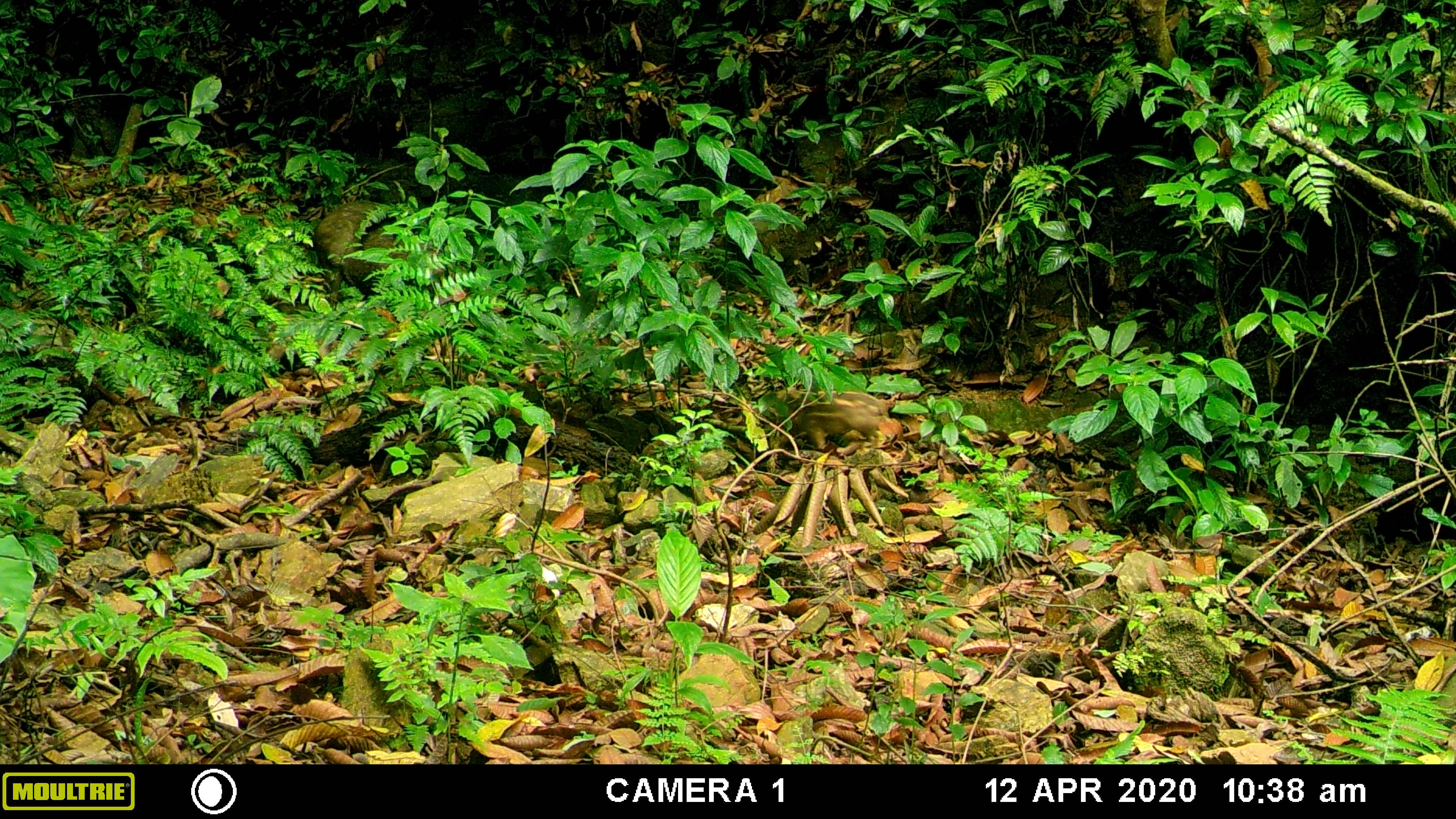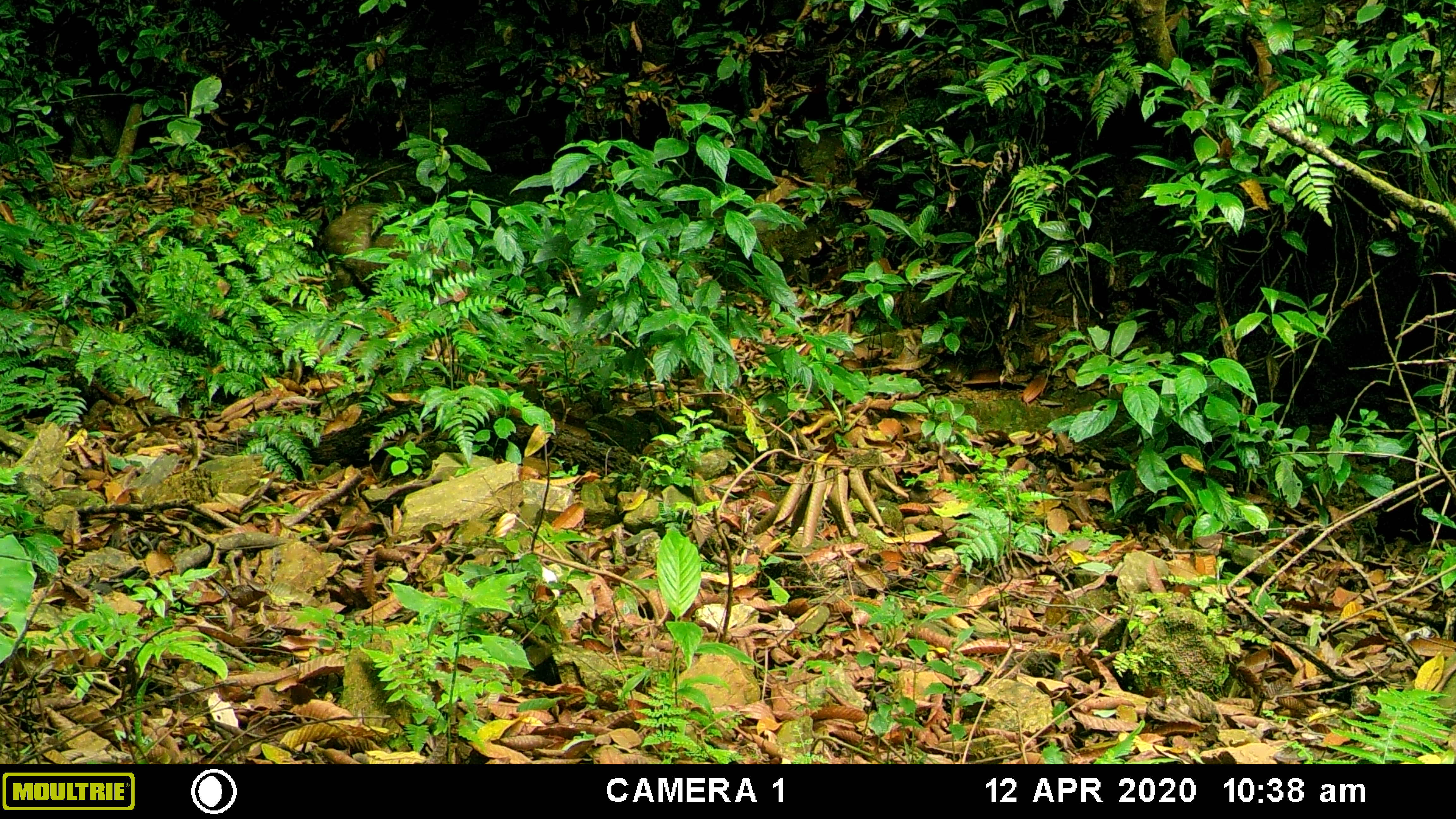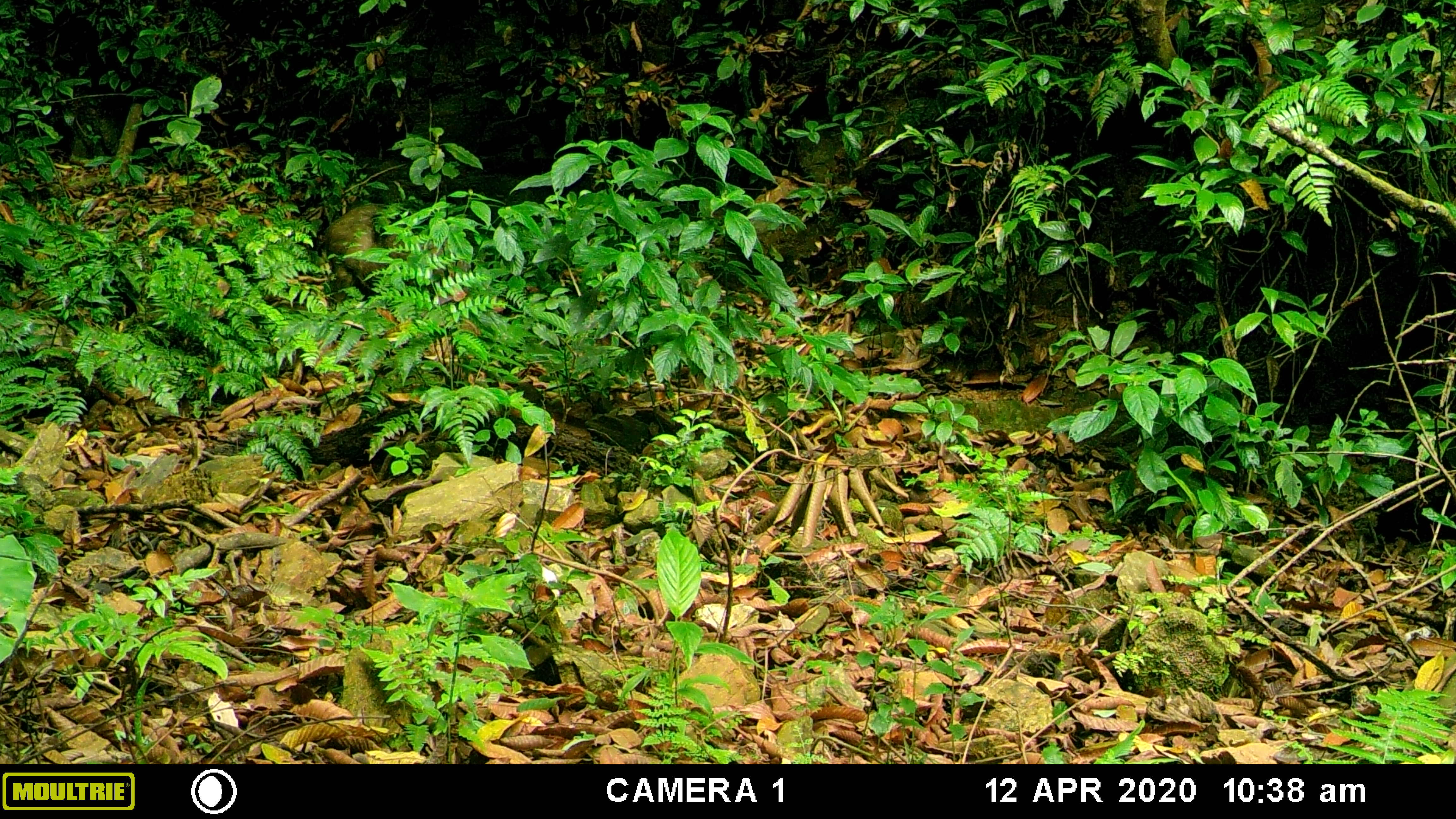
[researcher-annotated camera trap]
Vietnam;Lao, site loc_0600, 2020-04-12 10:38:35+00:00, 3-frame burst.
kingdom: Animalia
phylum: Chordata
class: Mammalia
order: Artiodactyla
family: Suidae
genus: Sus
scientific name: Sus scrofa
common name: eurasian wild pig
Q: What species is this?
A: Eurasian wild pig (Sus scrofa).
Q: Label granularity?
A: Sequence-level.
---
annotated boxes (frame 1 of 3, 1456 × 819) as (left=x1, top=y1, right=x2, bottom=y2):
eurasian wild pig: (left=314, top=200, right=468, bottom=310); (left=768, top=389, right=886, bottom=450)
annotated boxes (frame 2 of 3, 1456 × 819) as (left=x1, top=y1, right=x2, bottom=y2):
eurasian wild pig: (left=323, top=201, right=476, bottom=311)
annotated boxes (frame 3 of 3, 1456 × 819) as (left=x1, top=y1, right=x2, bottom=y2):
eurasian wild pig: (left=323, top=204, right=470, bottom=302)